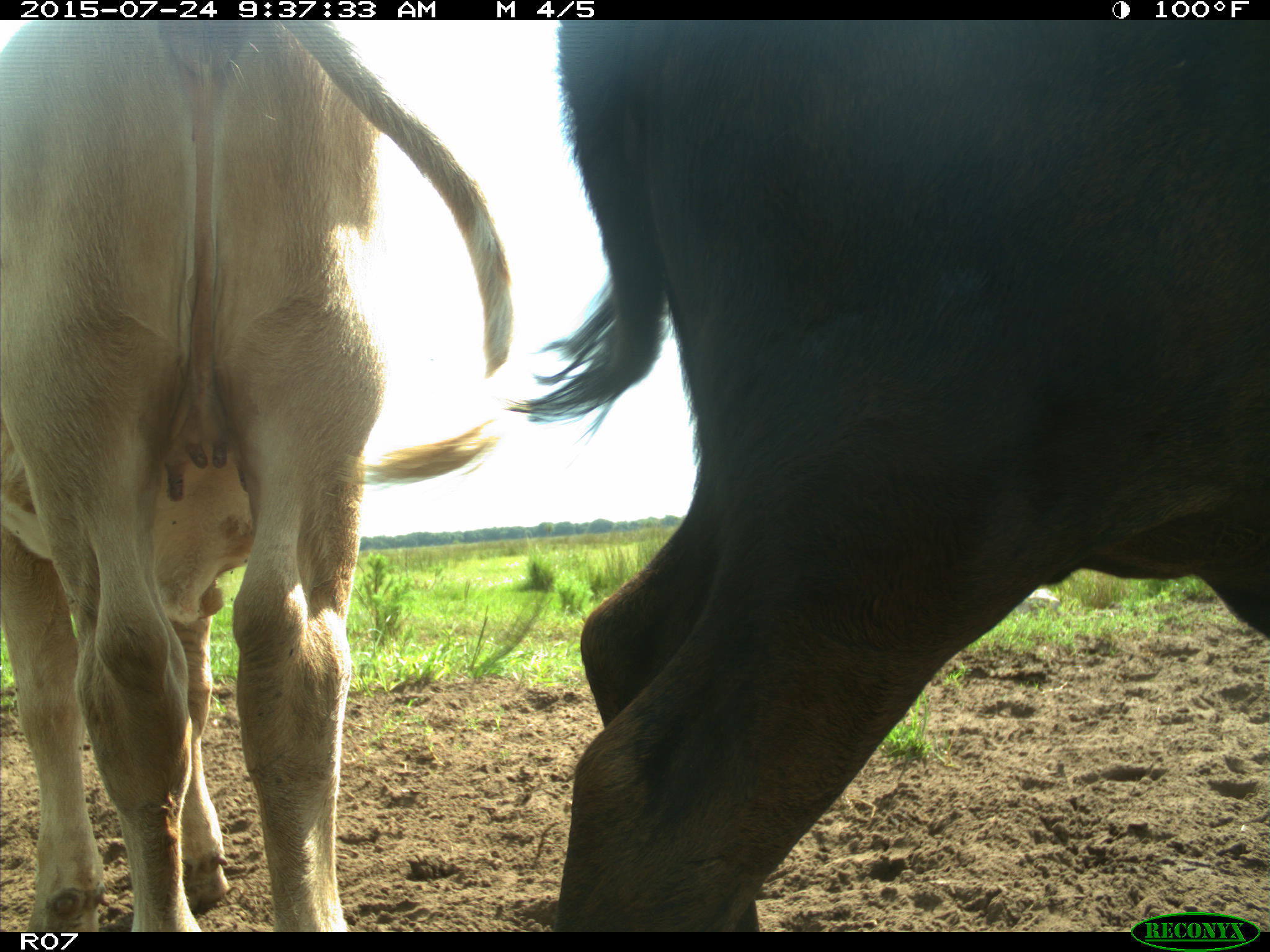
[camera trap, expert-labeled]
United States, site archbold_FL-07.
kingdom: Animalia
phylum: Chordata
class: Mammalia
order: Artiodactyla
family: Bovidae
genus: Bos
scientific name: Bos taurus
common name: domestic cow